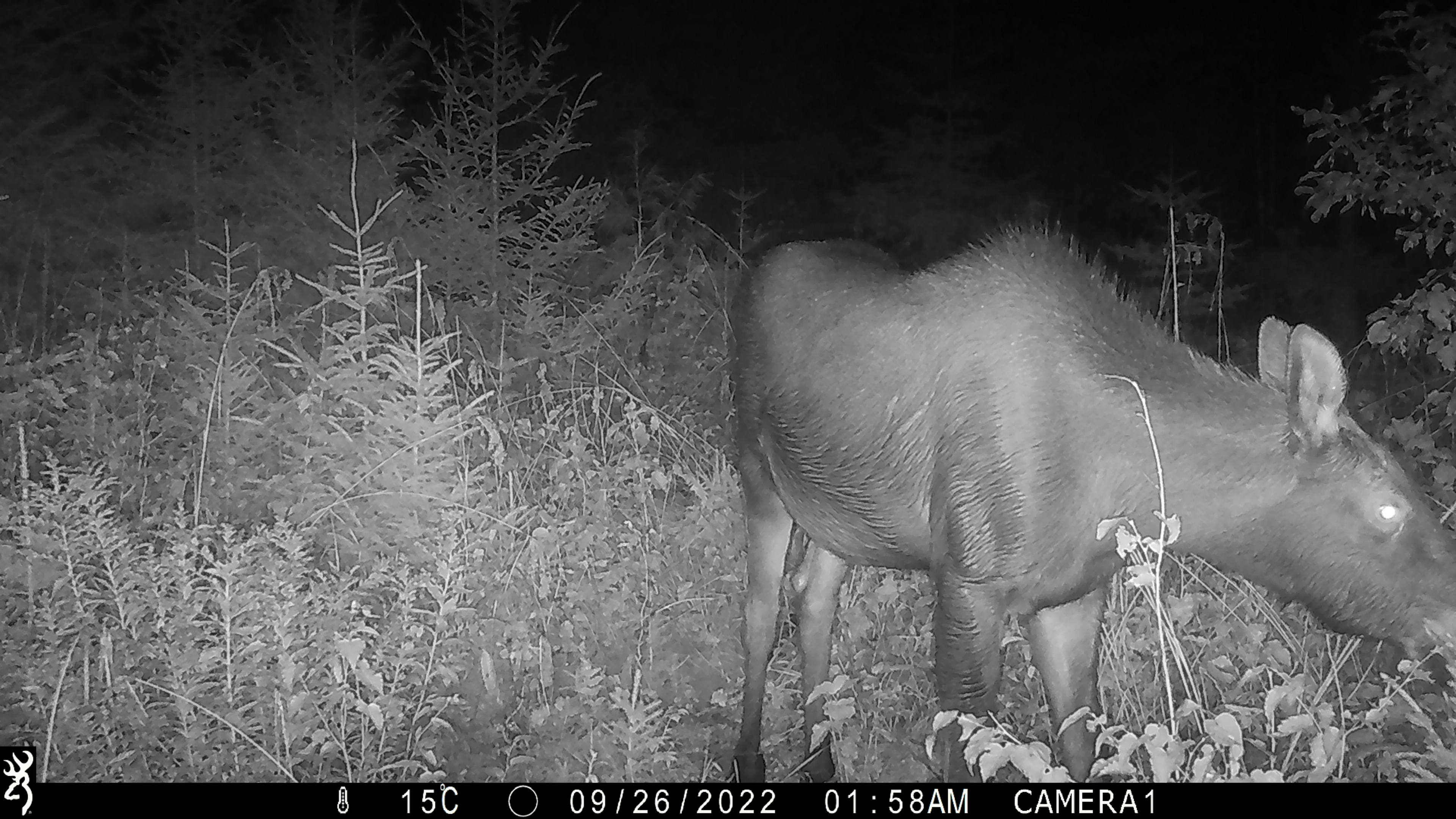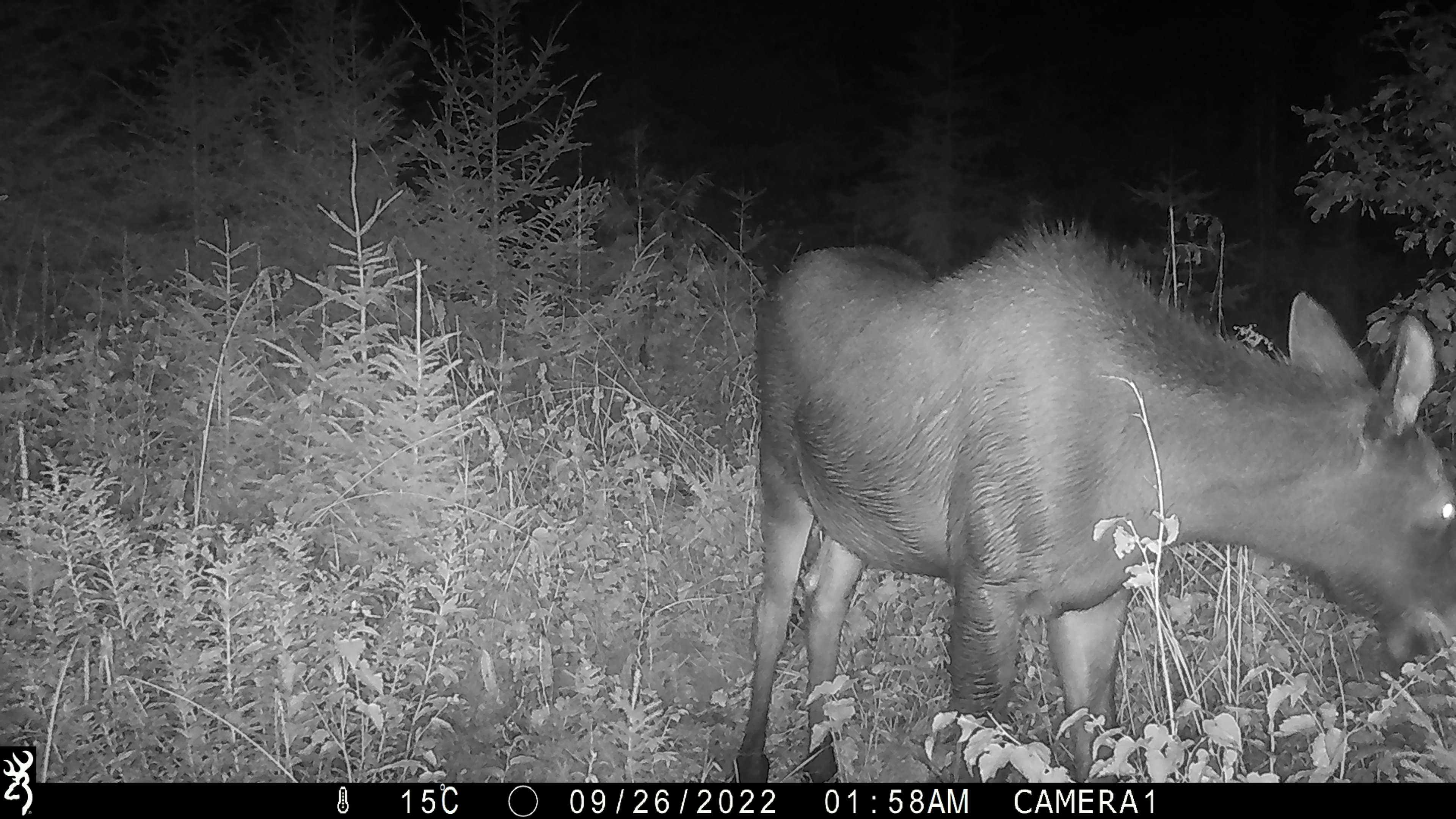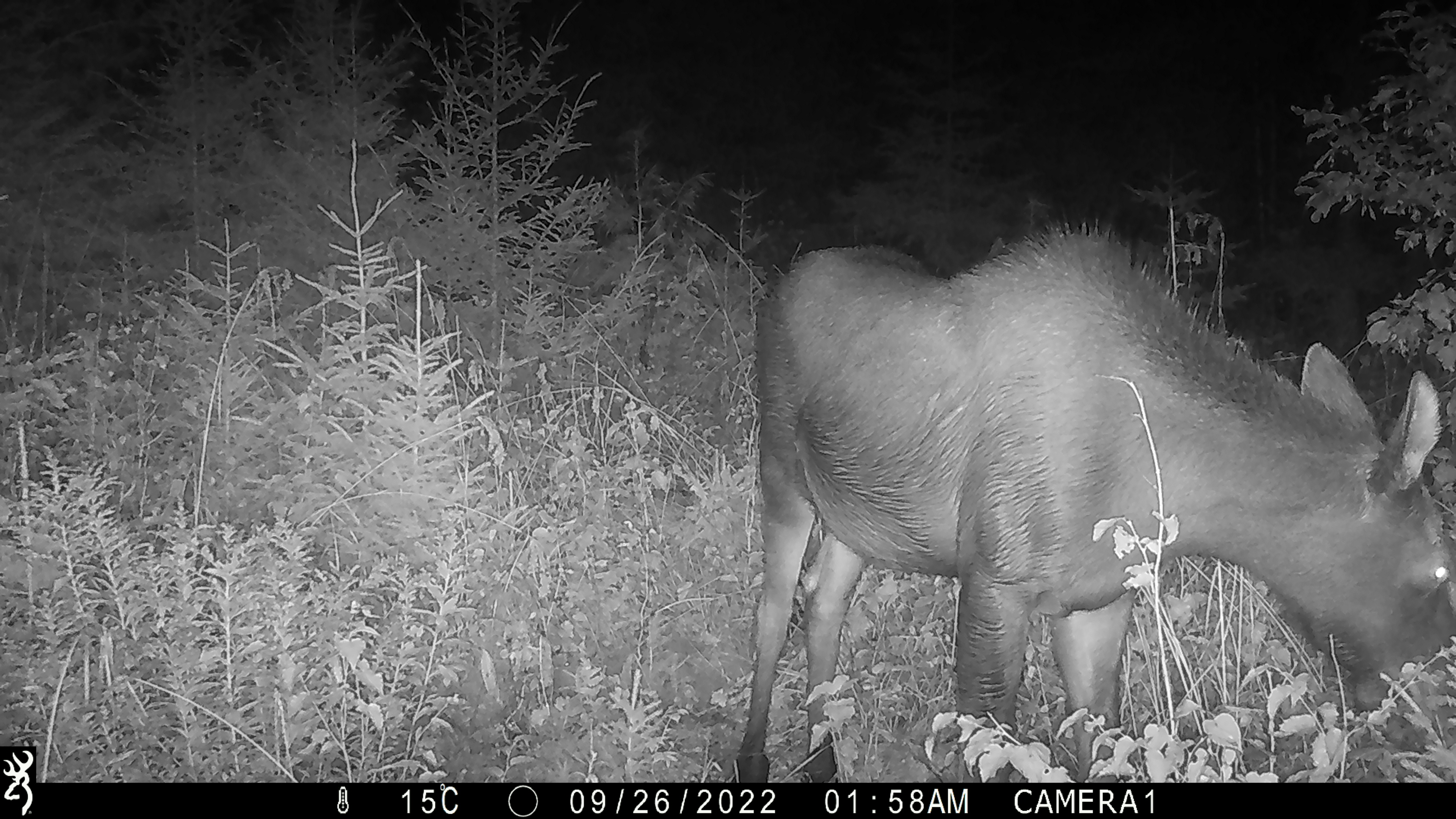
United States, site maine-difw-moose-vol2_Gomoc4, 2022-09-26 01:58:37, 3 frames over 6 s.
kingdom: Animalia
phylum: Chordata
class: Mammalia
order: Artiodactyla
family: Cervidae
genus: Alces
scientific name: Alces alces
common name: moose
Moose (Alces alces).